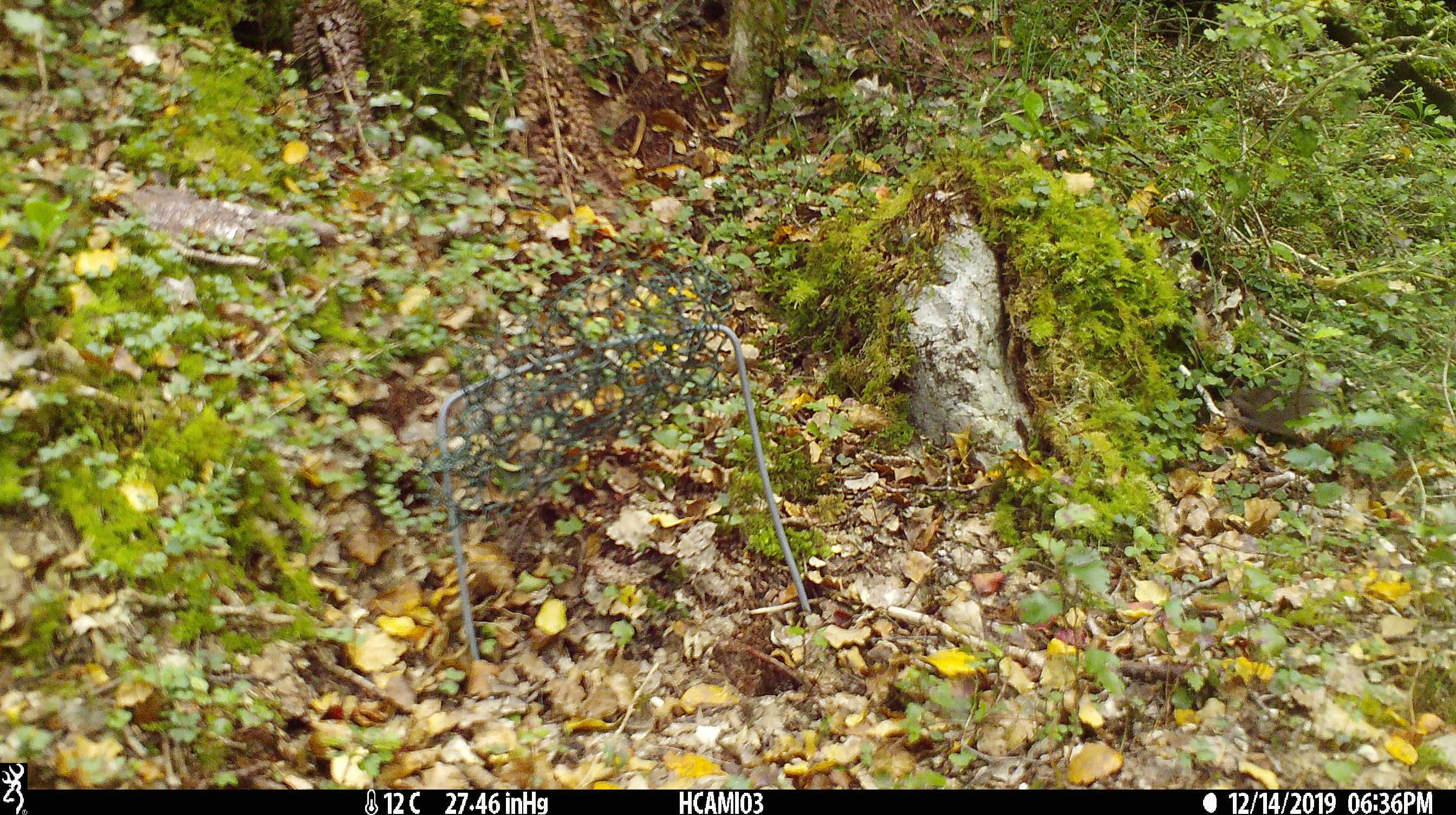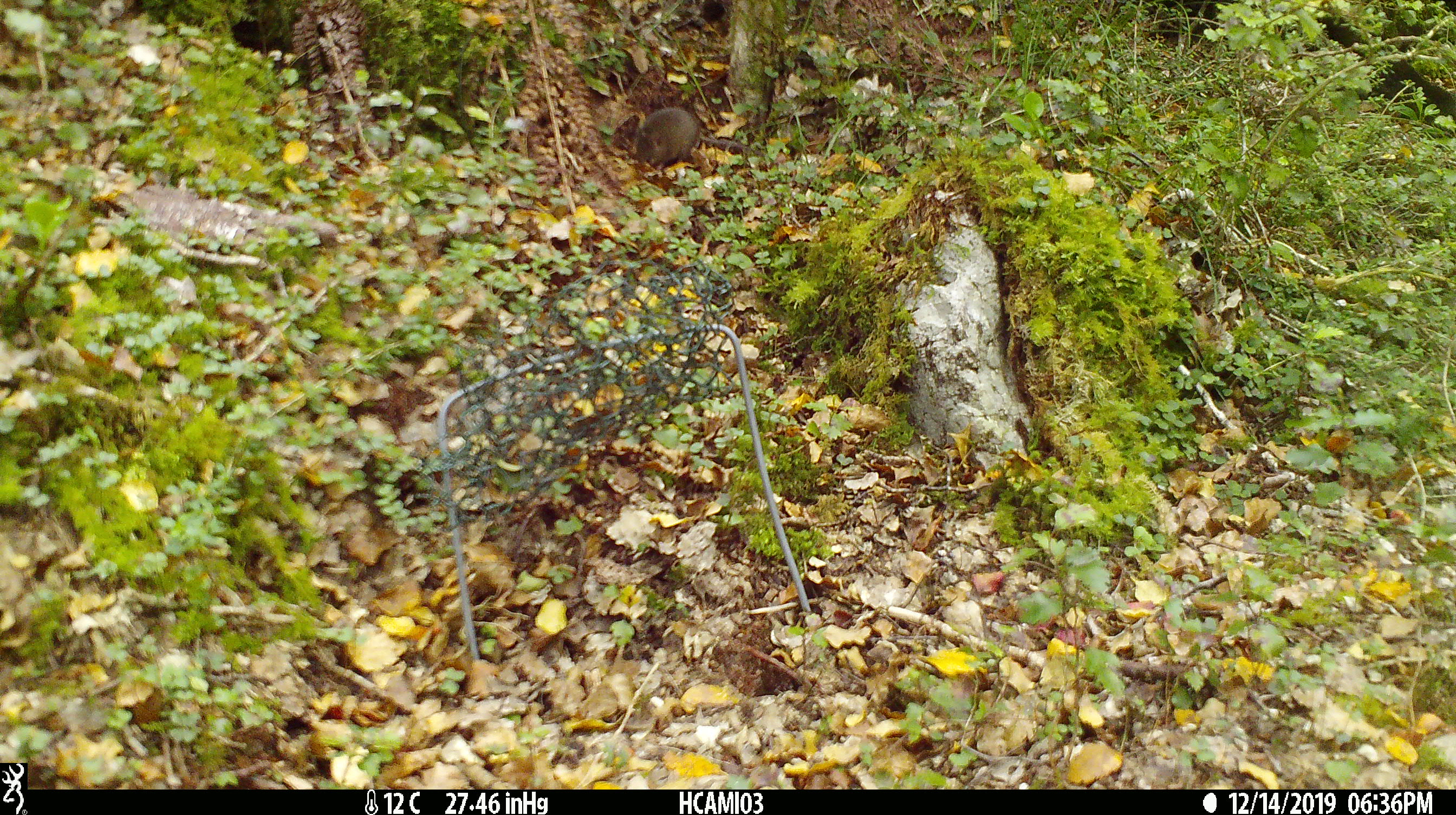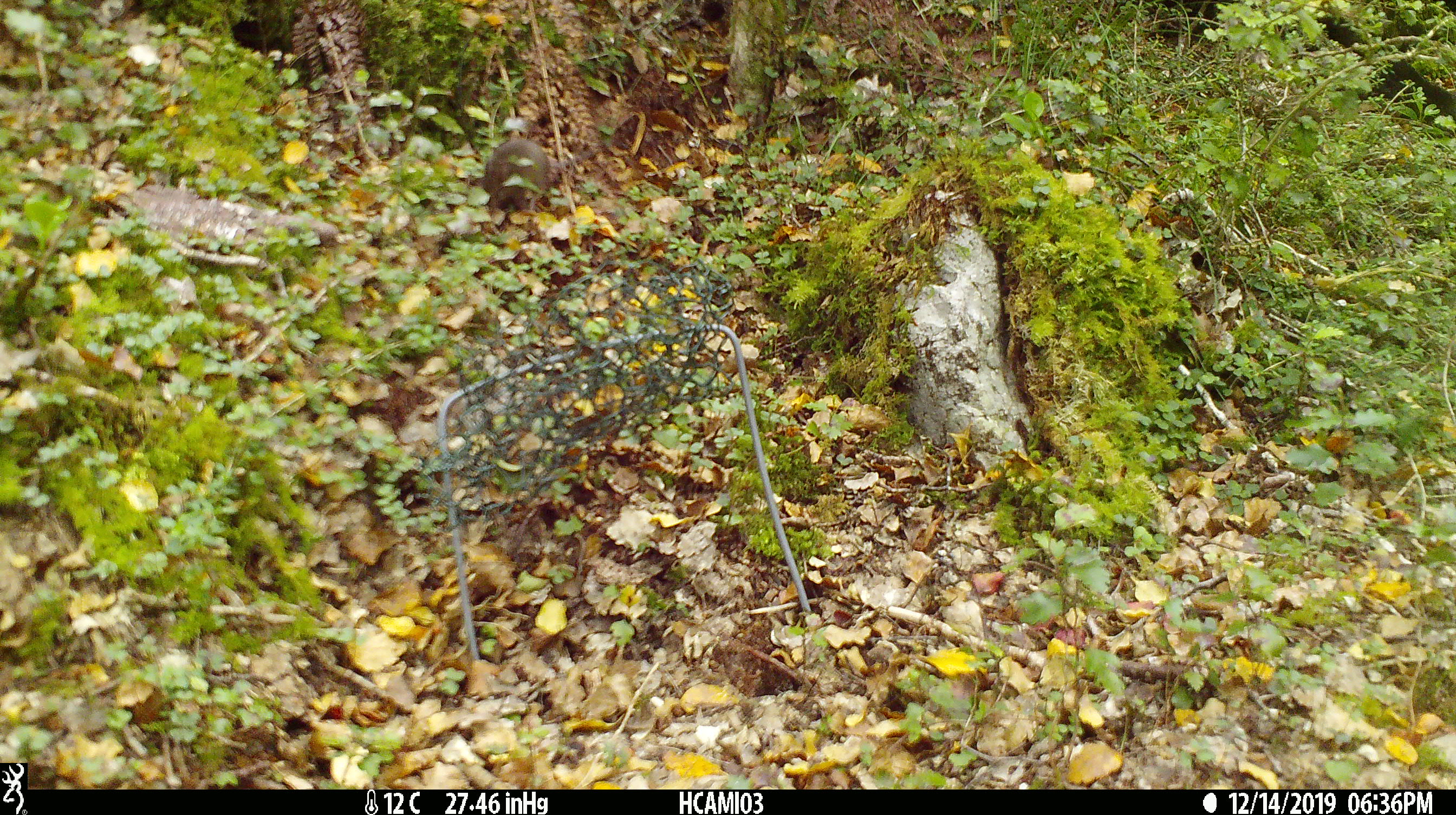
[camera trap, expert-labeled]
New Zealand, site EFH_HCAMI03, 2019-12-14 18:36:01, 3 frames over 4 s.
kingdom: Animalia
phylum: Chordata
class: Mammalia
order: Rodentia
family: Muridae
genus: Mus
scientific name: Mus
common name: mouse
Mouse (Mus).